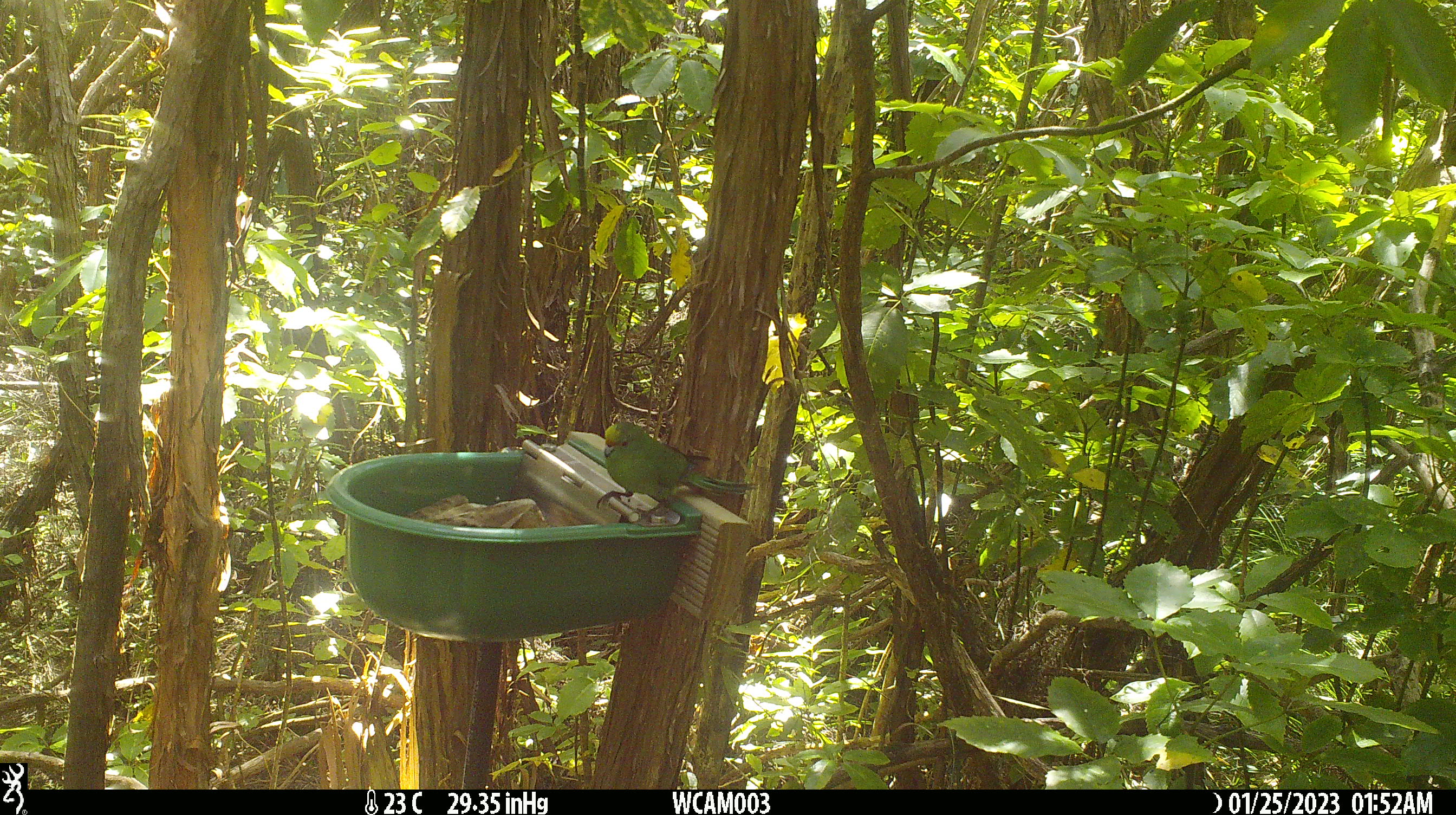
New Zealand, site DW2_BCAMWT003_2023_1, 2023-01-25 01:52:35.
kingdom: Animalia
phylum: Chordata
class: Aves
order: Psittaciformes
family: Psittaculidae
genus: Cyanoramphus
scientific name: Cyanoramphus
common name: parakeet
Parakeet (Cyanoramphus).